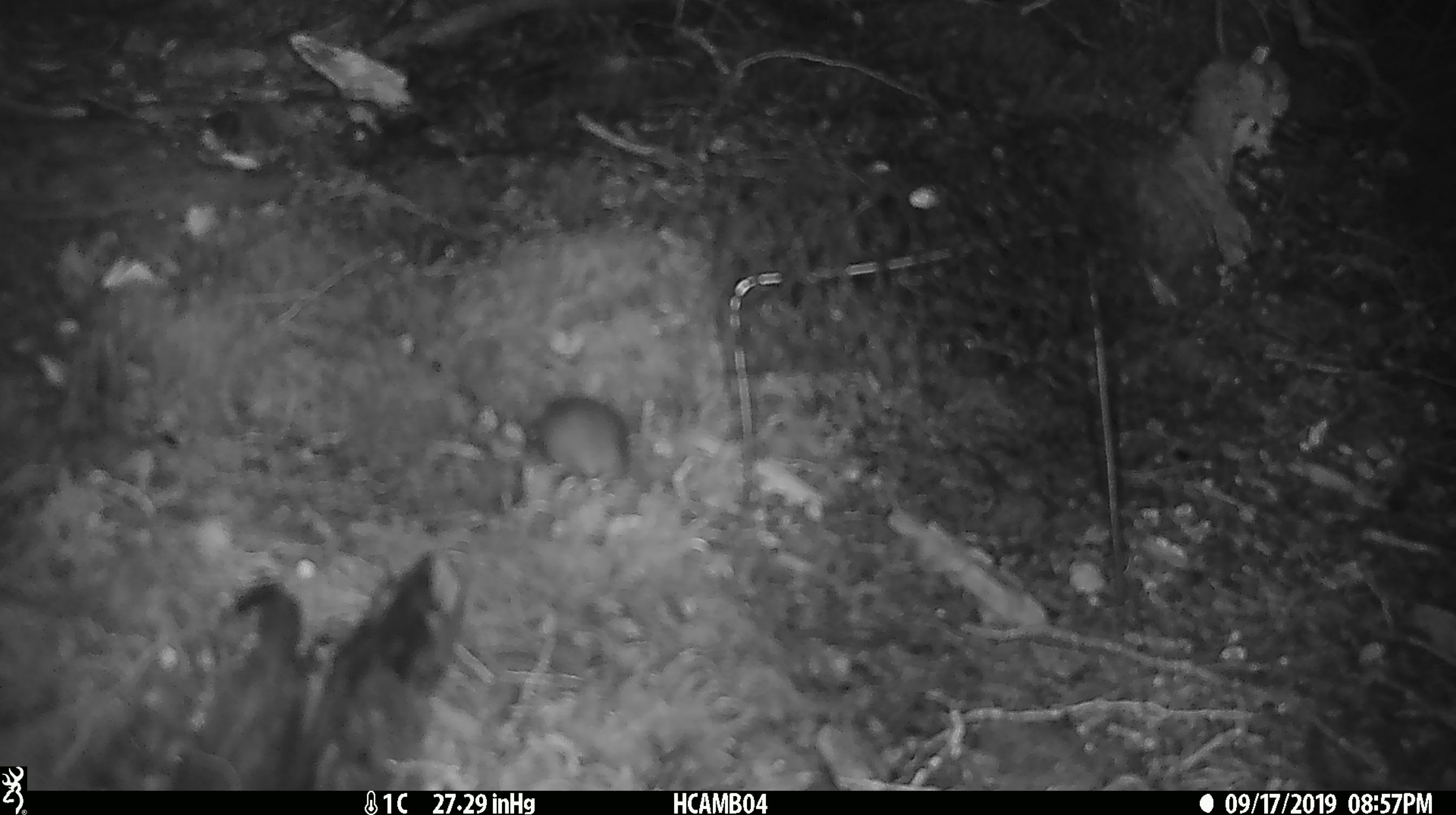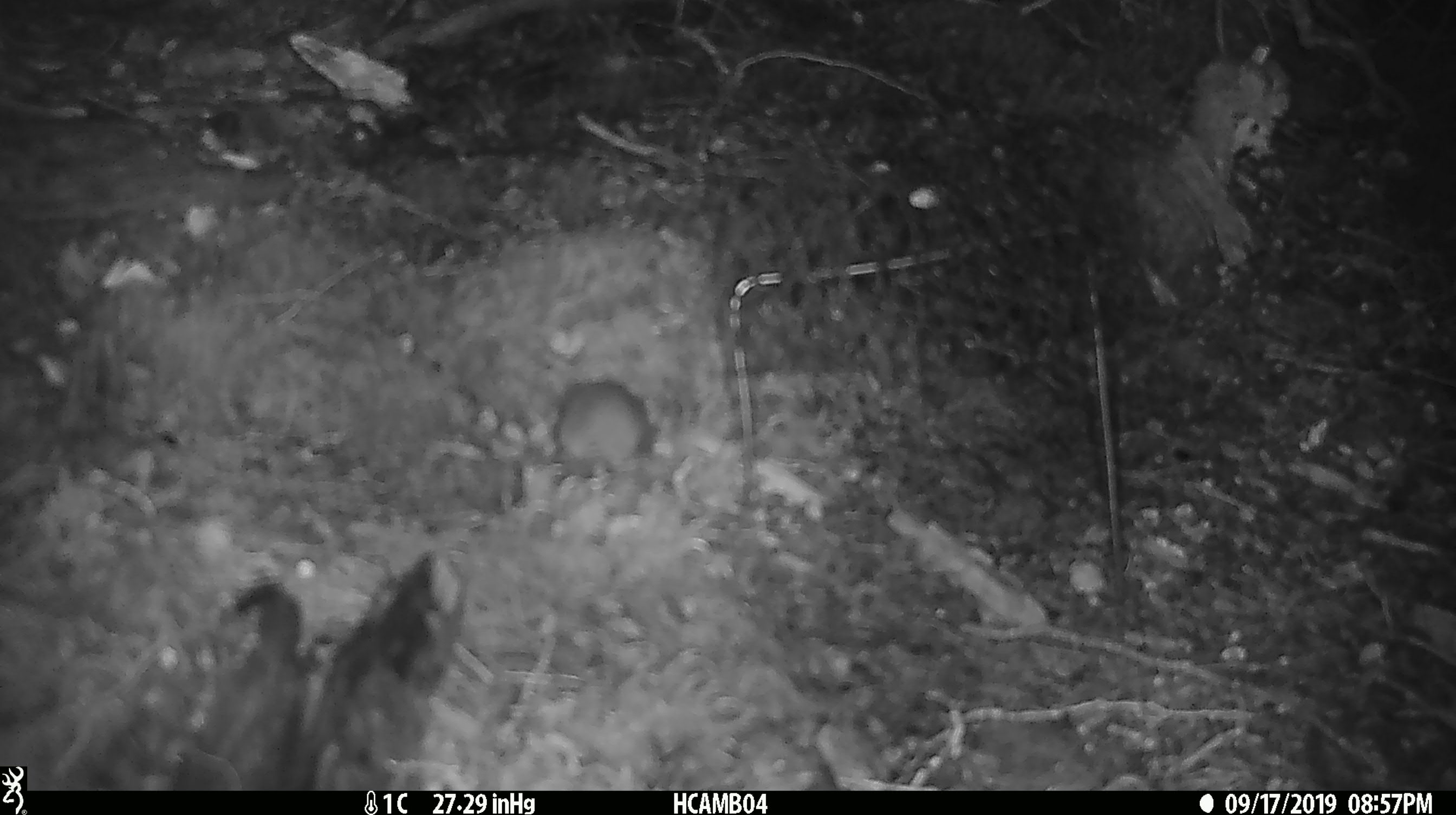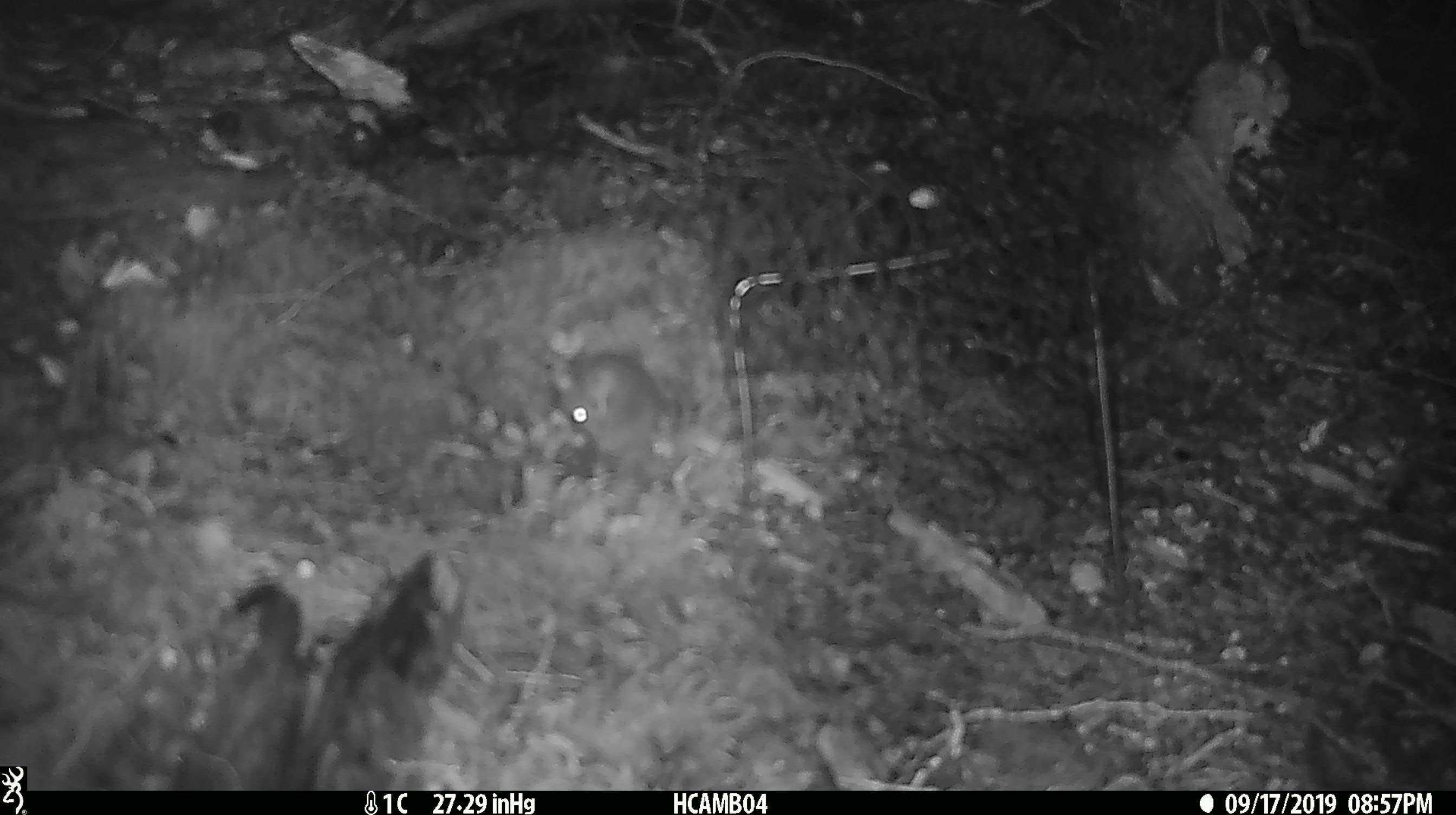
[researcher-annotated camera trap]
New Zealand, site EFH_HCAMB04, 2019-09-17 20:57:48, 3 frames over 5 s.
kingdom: Animalia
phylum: Chordata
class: Mammalia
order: Rodentia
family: Muridae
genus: Mus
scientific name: Mus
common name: mouse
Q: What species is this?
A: Mouse (Mus).